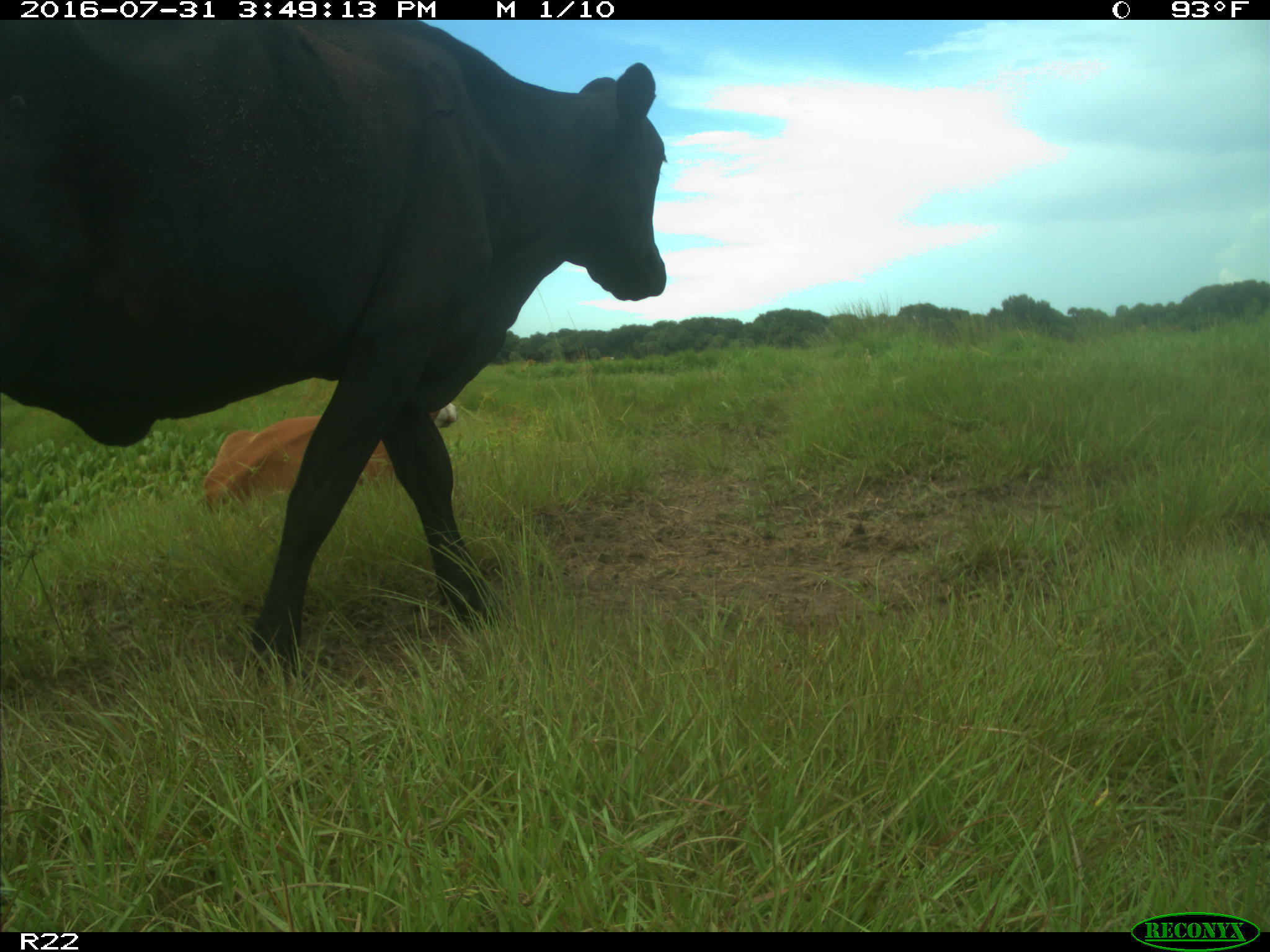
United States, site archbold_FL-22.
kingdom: Animalia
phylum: Chordata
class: Mammalia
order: Artiodactyla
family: Bovidae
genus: Bos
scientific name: Bos taurus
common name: domestic cow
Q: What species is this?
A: Bos taurus (domestic cow).